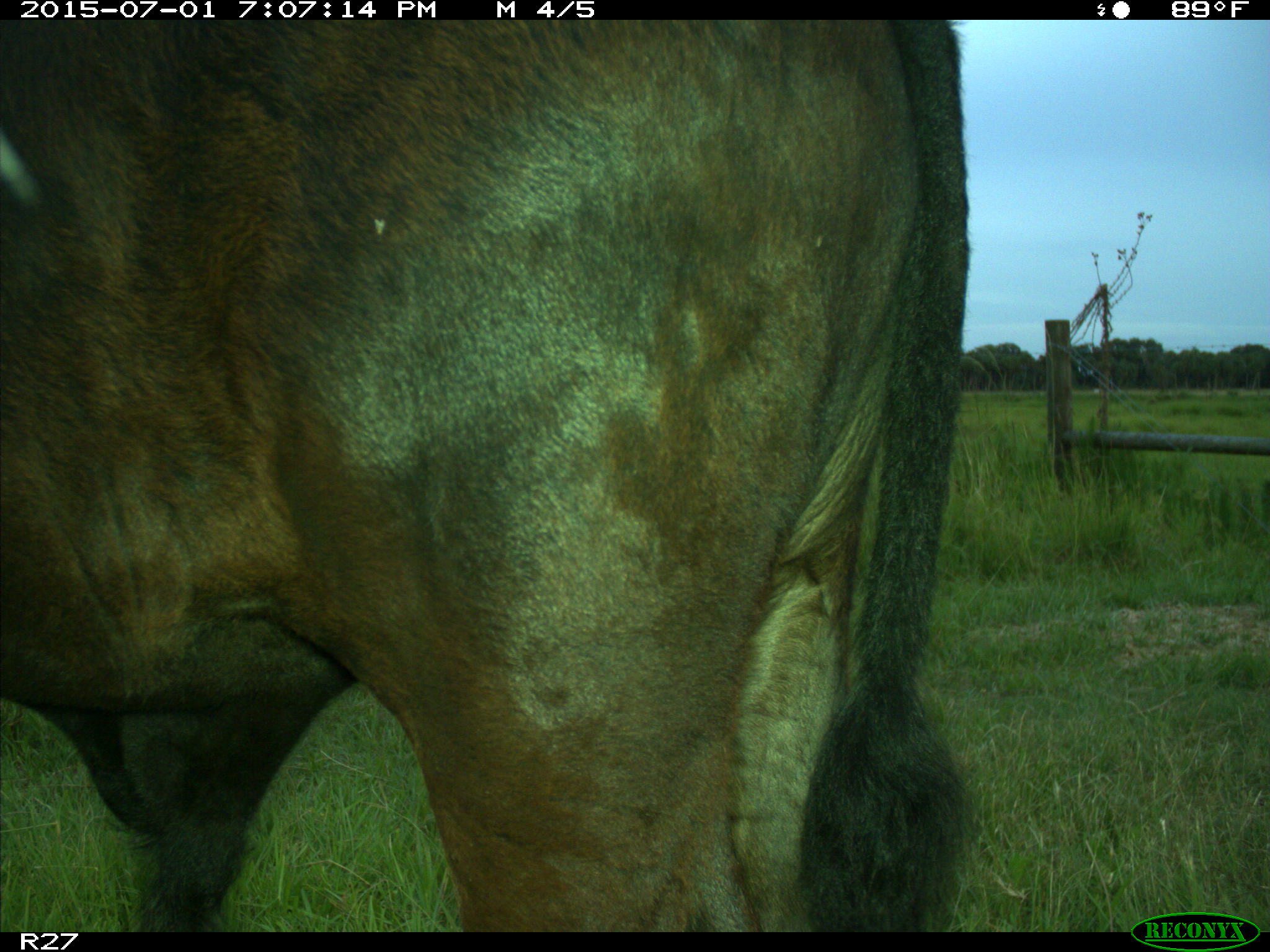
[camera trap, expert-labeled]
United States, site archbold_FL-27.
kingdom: Animalia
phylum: Chordata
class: Mammalia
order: Artiodactyla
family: Bovidae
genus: Bos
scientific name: Bos taurus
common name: domestic cow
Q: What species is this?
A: Bos taurus (domestic cow).